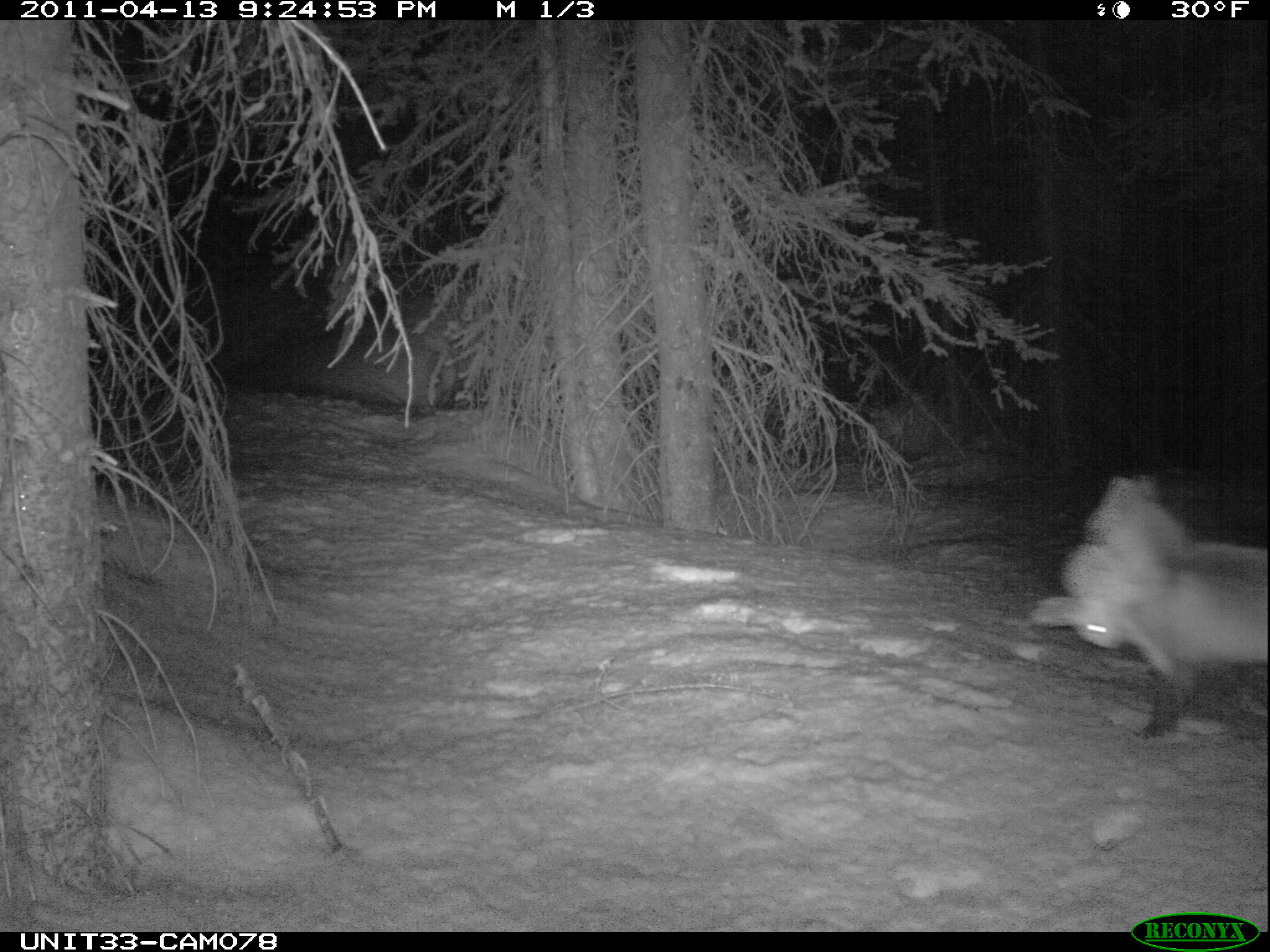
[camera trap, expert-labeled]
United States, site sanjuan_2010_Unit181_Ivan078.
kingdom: Animalia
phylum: Chordata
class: Mammalia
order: Lagomorpha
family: Leporidae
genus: Lepus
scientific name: Lepus americanus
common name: snowshoe hare